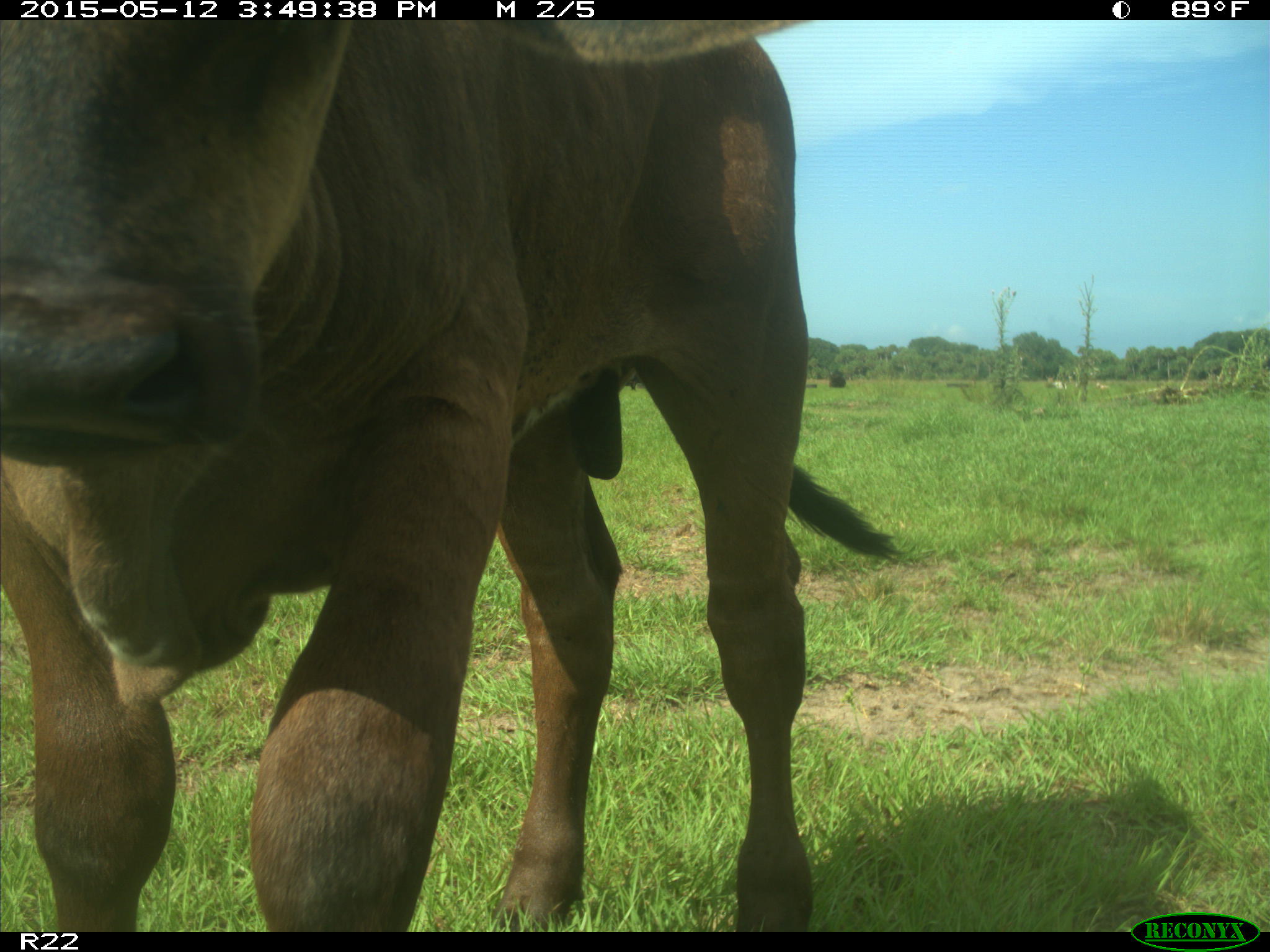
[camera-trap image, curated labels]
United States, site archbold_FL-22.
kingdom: Animalia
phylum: Chordata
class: Mammalia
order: Artiodactyla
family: Bovidae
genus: Bos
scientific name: Bos taurus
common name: domestic cow